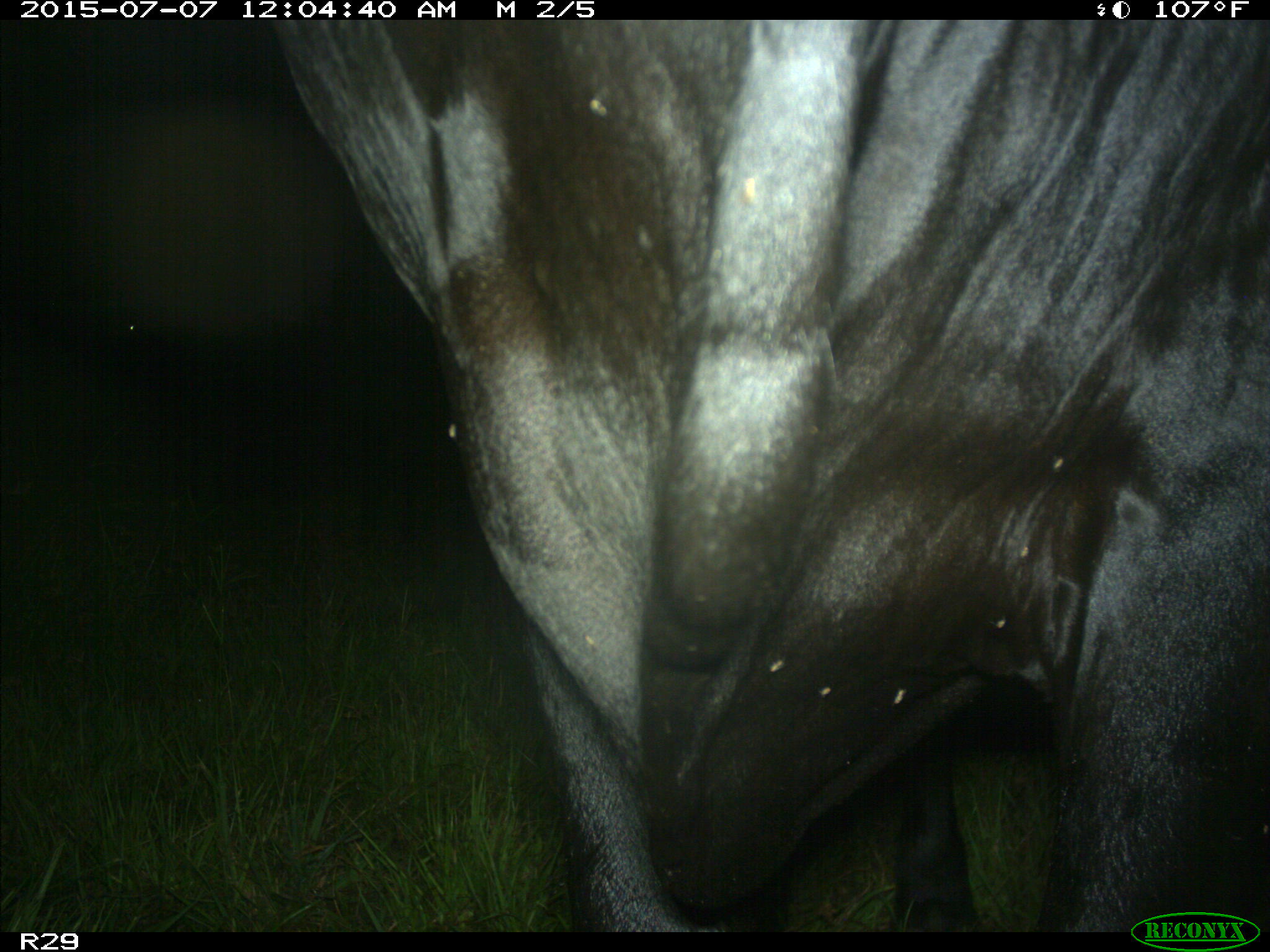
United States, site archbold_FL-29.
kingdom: Animalia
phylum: Chordata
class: Mammalia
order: Artiodactyla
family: Bovidae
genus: Bos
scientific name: Bos taurus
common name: domestic cow